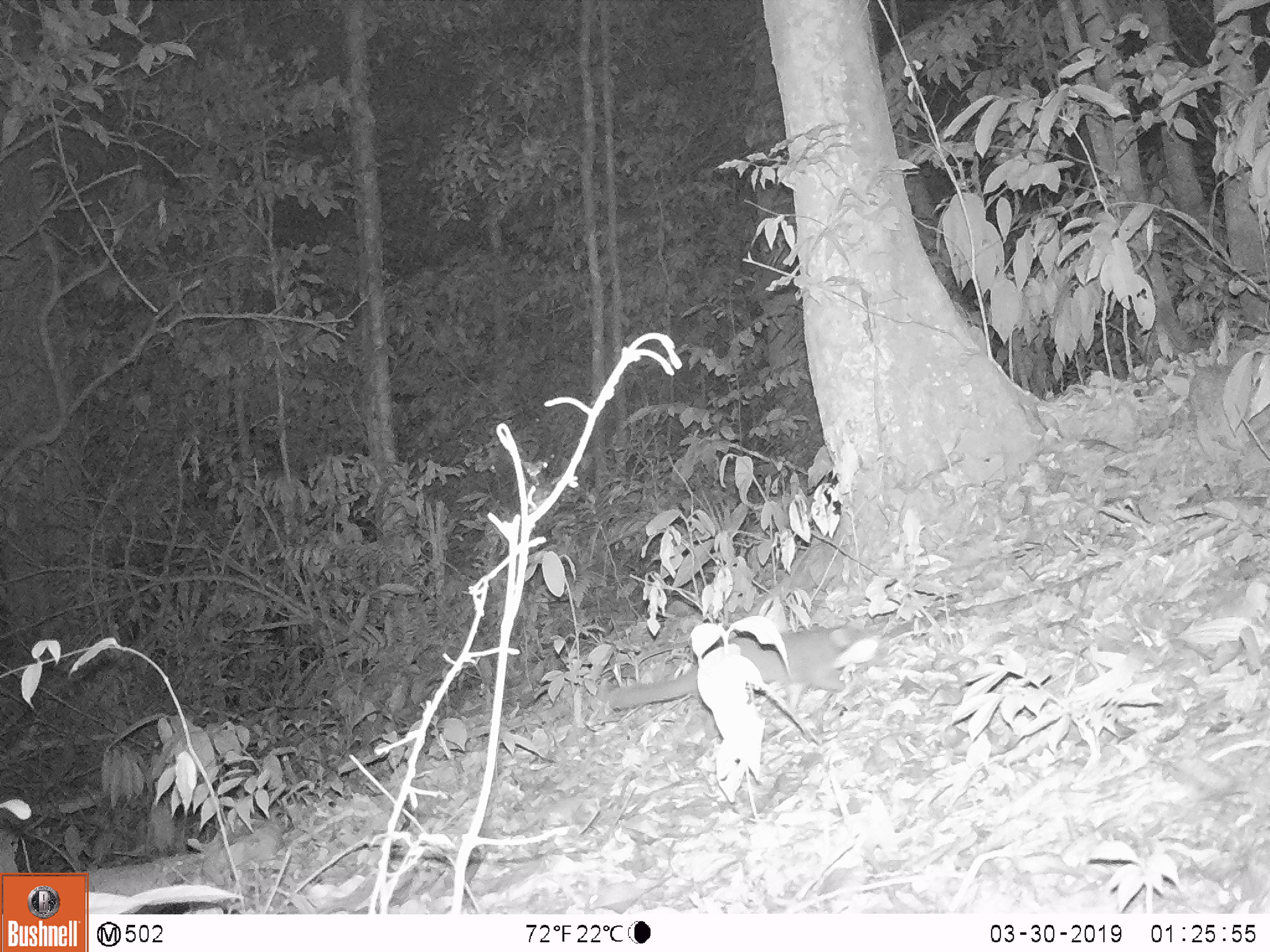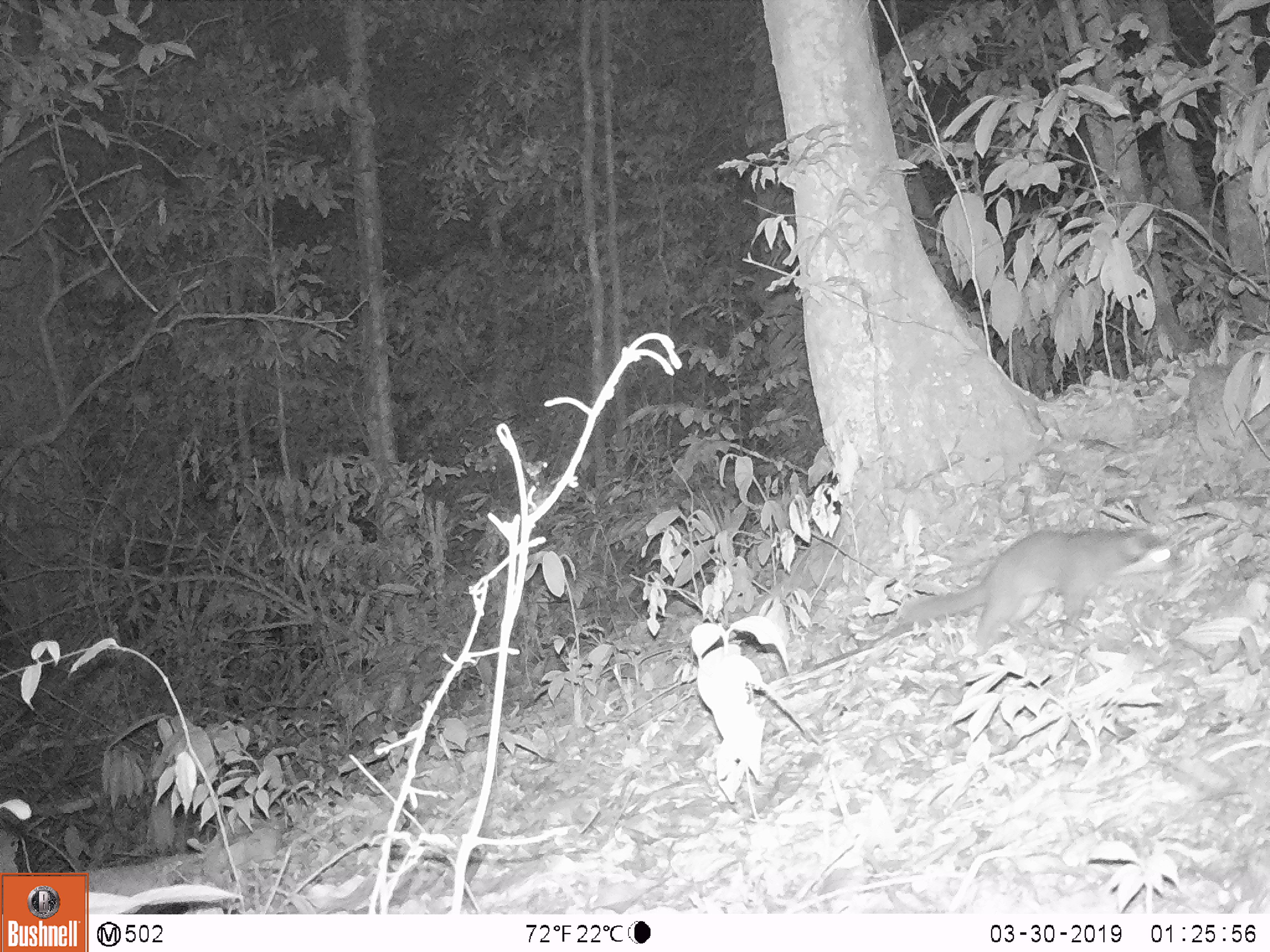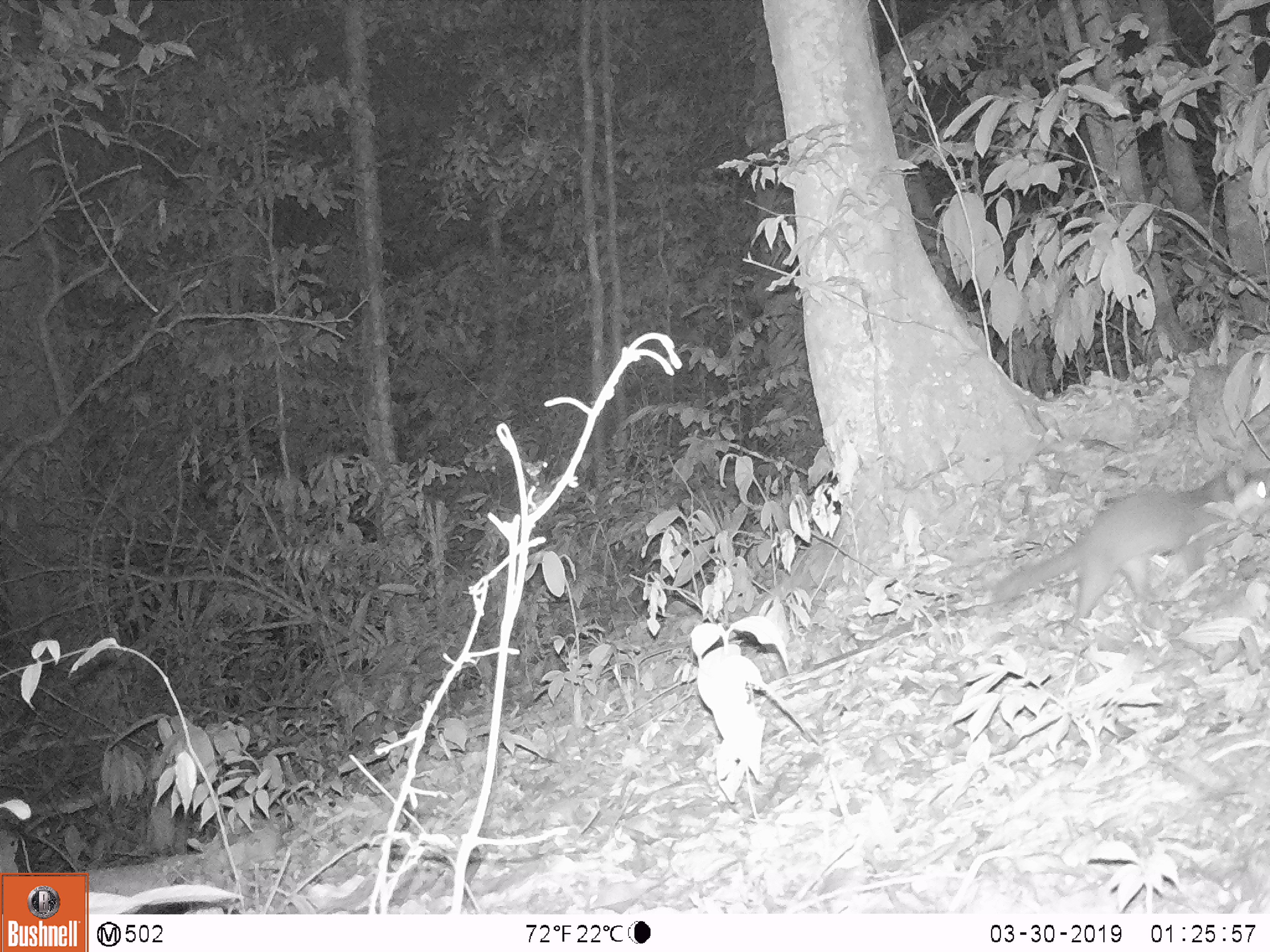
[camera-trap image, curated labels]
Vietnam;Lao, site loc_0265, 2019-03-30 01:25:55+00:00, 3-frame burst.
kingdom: Animalia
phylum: Chordata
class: Mammalia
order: Carnivora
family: Mustelidae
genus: Melogale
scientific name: Melogale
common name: ferret badger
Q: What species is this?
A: Ferret badger (Melogale).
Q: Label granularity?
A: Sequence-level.